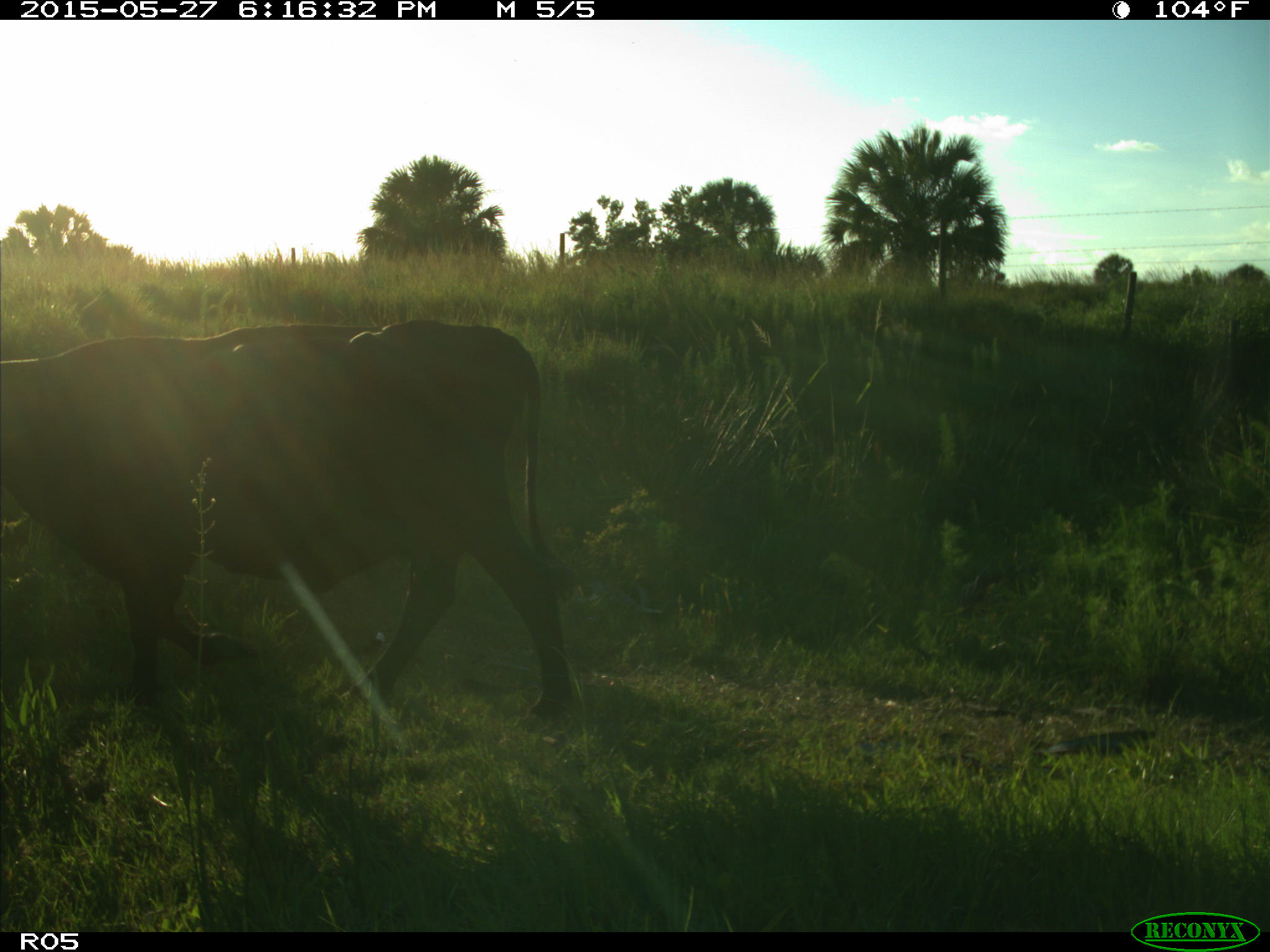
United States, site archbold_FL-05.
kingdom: Animalia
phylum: Chordata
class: Mammalia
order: Artiodactyla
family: Bovidae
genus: Bos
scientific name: Bos taurus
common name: domestic cow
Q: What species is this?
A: Bos taurus (domestic cow).